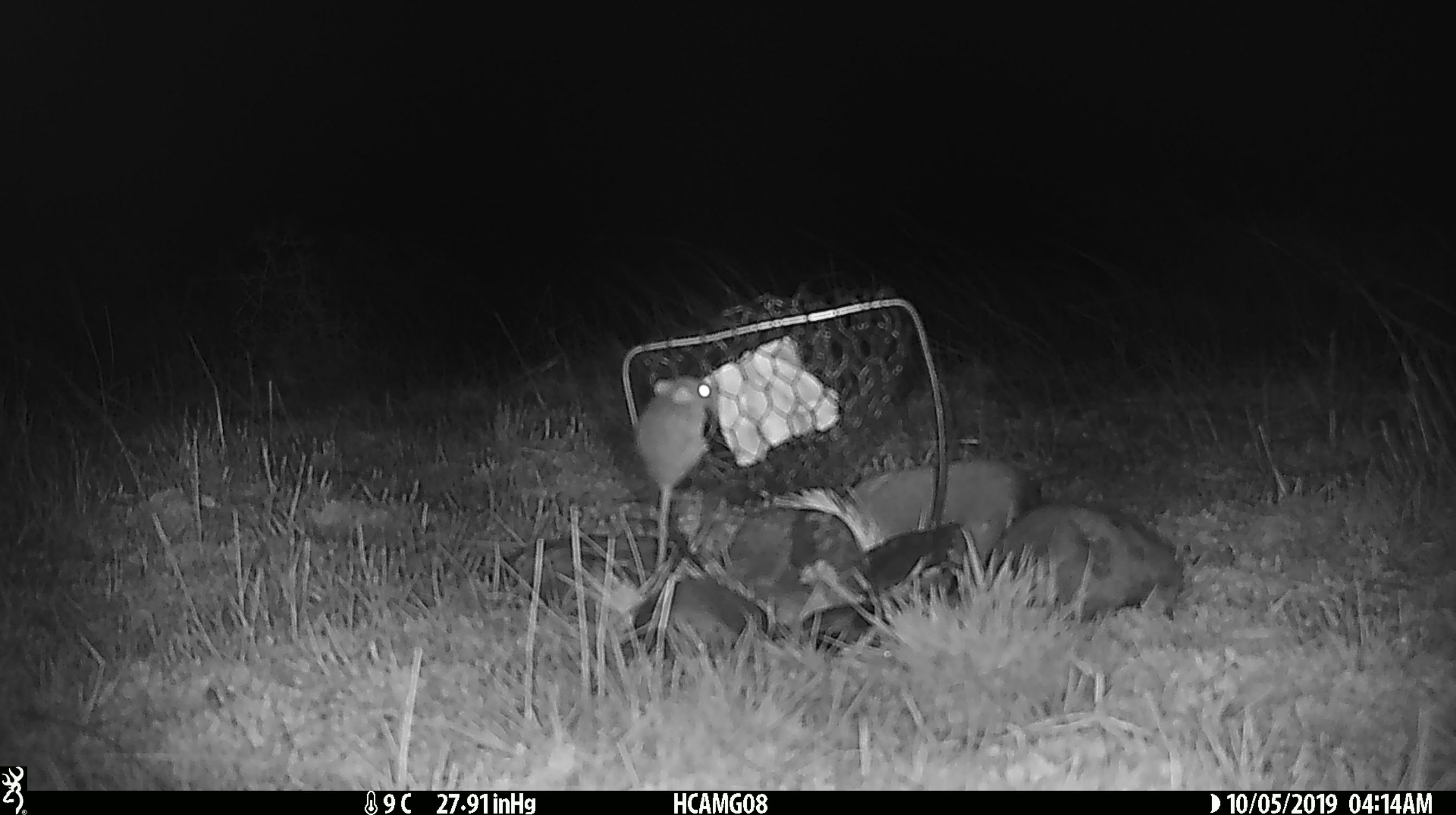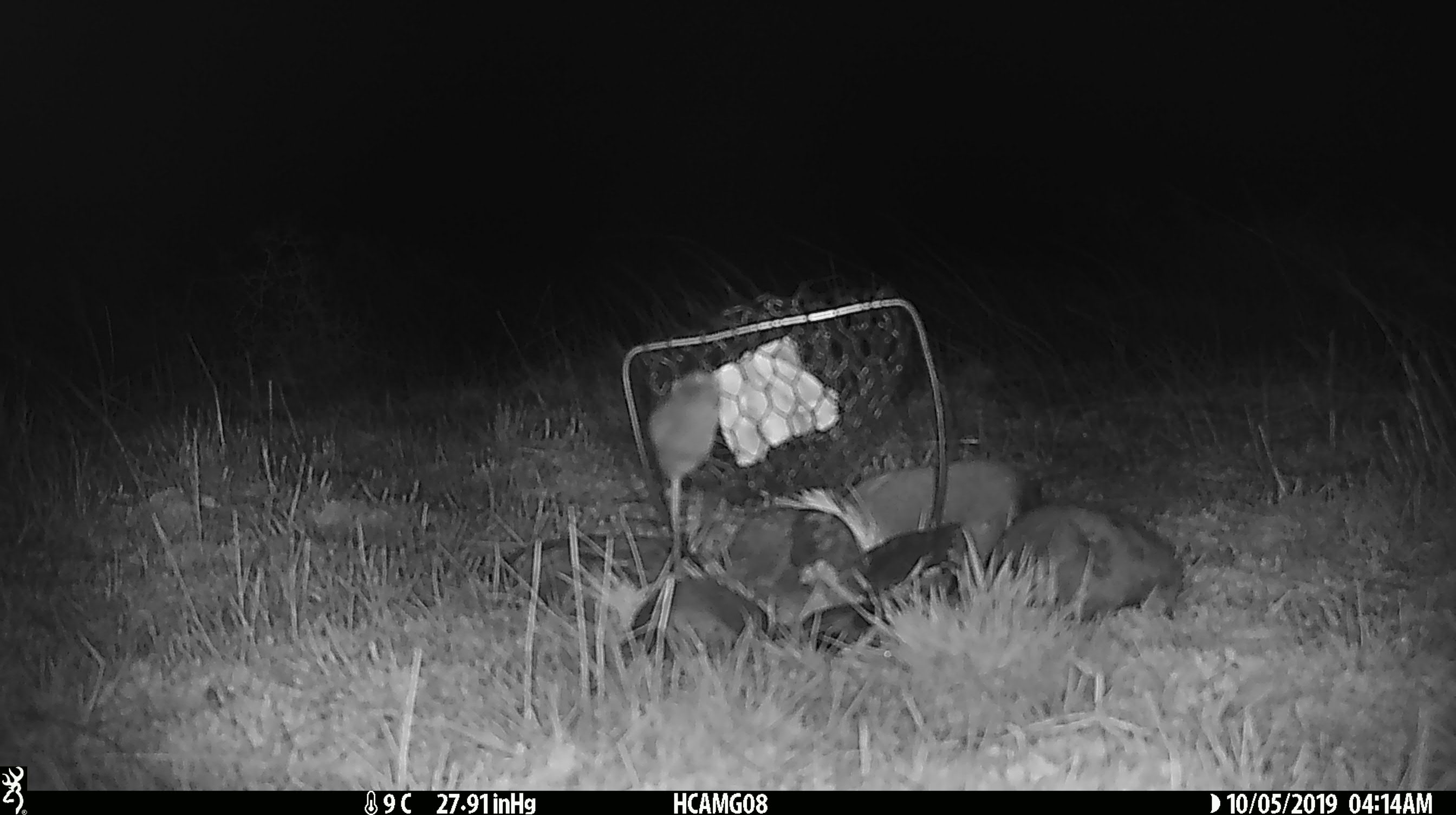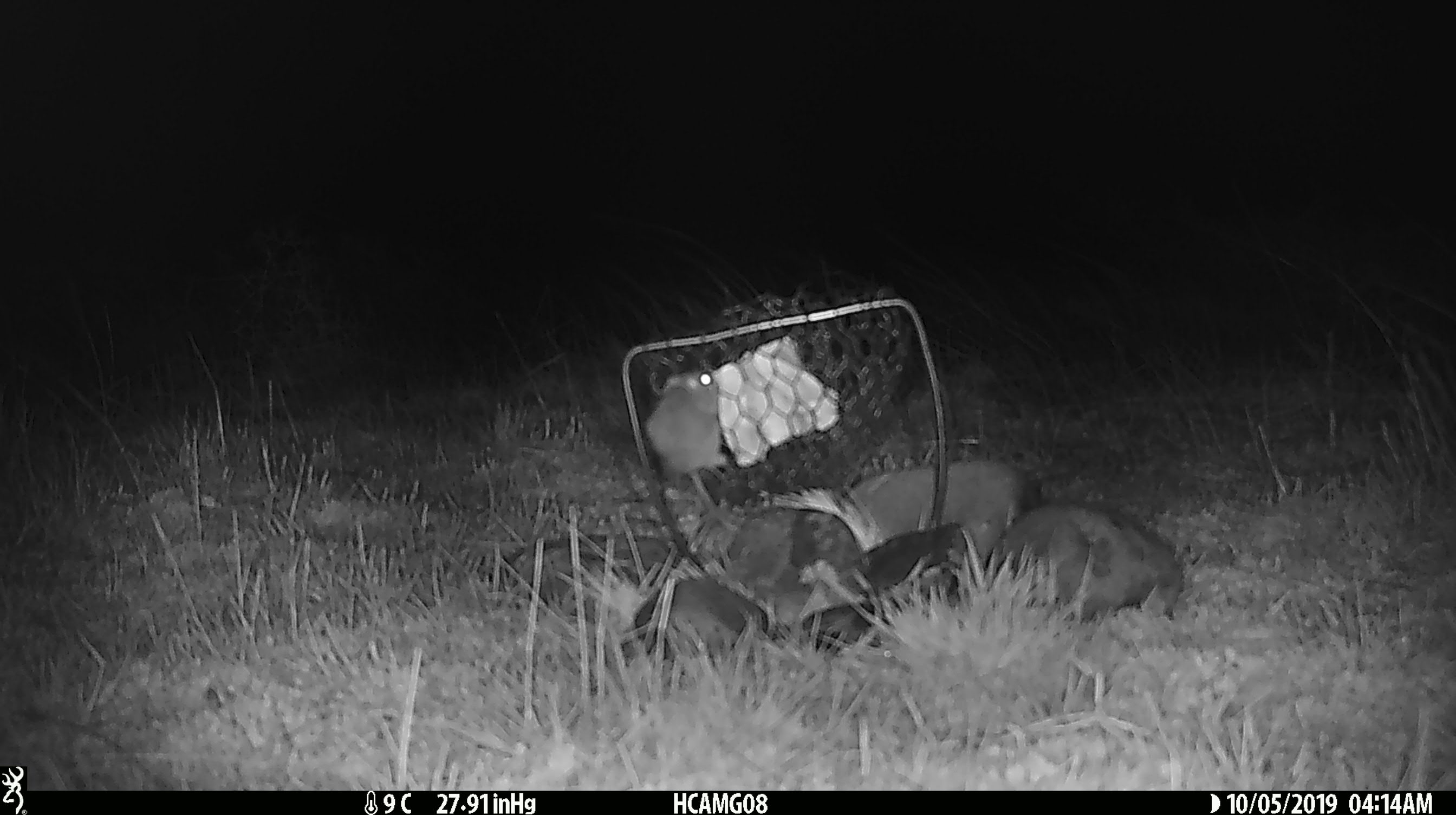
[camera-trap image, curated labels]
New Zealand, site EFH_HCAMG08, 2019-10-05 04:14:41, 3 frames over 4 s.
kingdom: Animalia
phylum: Chordata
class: Mammalia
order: Rodentia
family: Muridae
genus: Mus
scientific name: Mus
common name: mouse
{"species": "mouse (Mus)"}